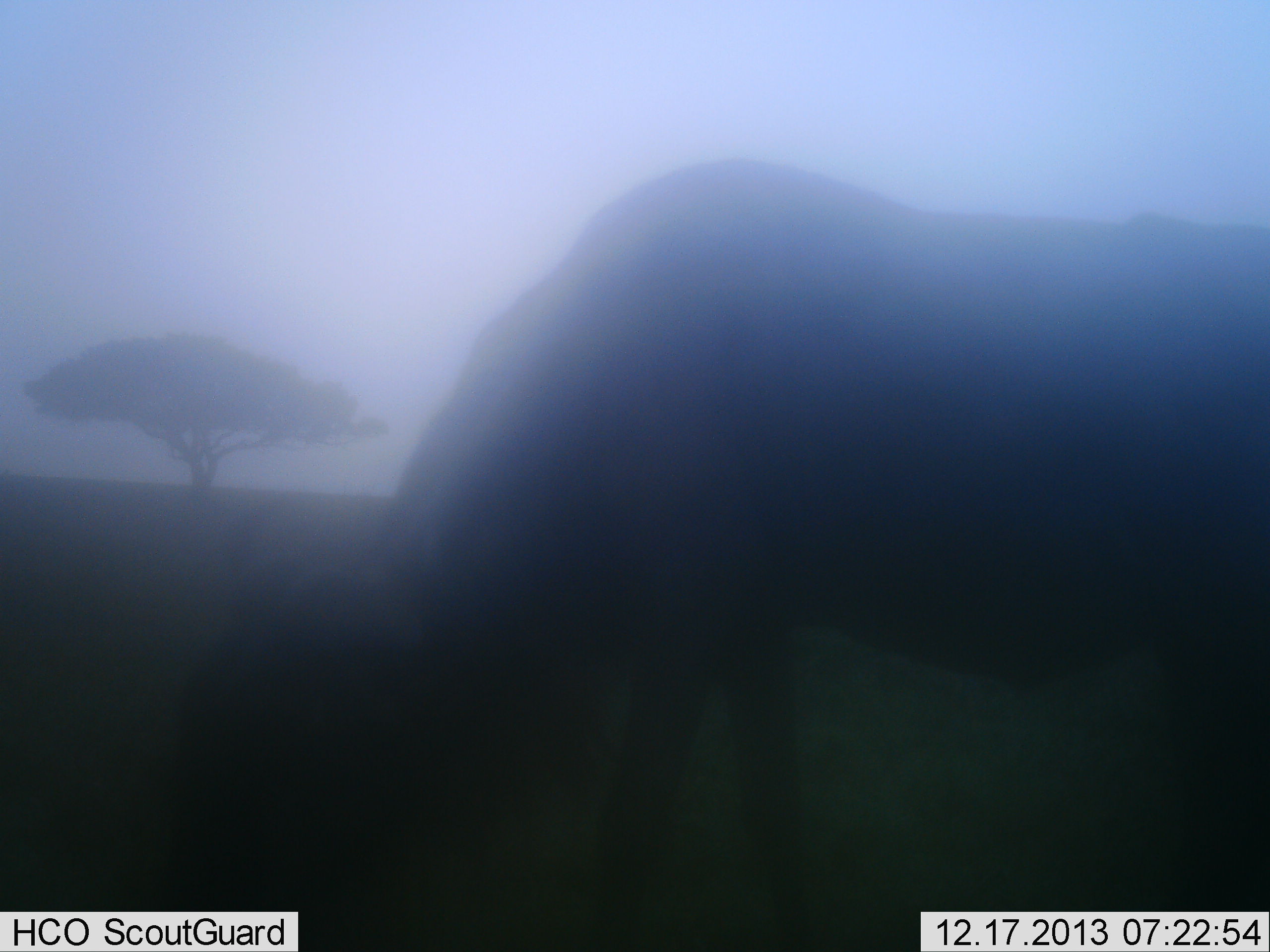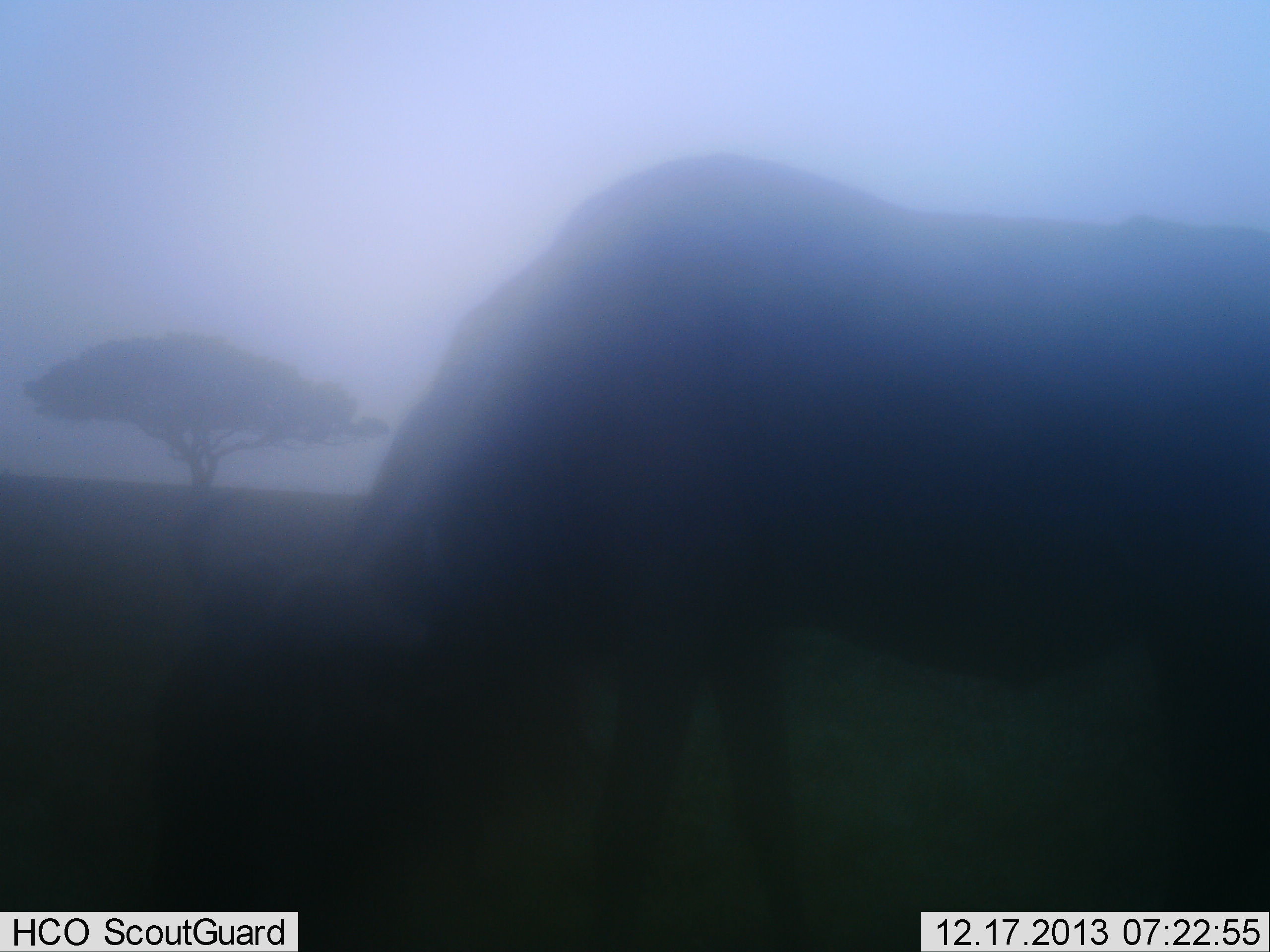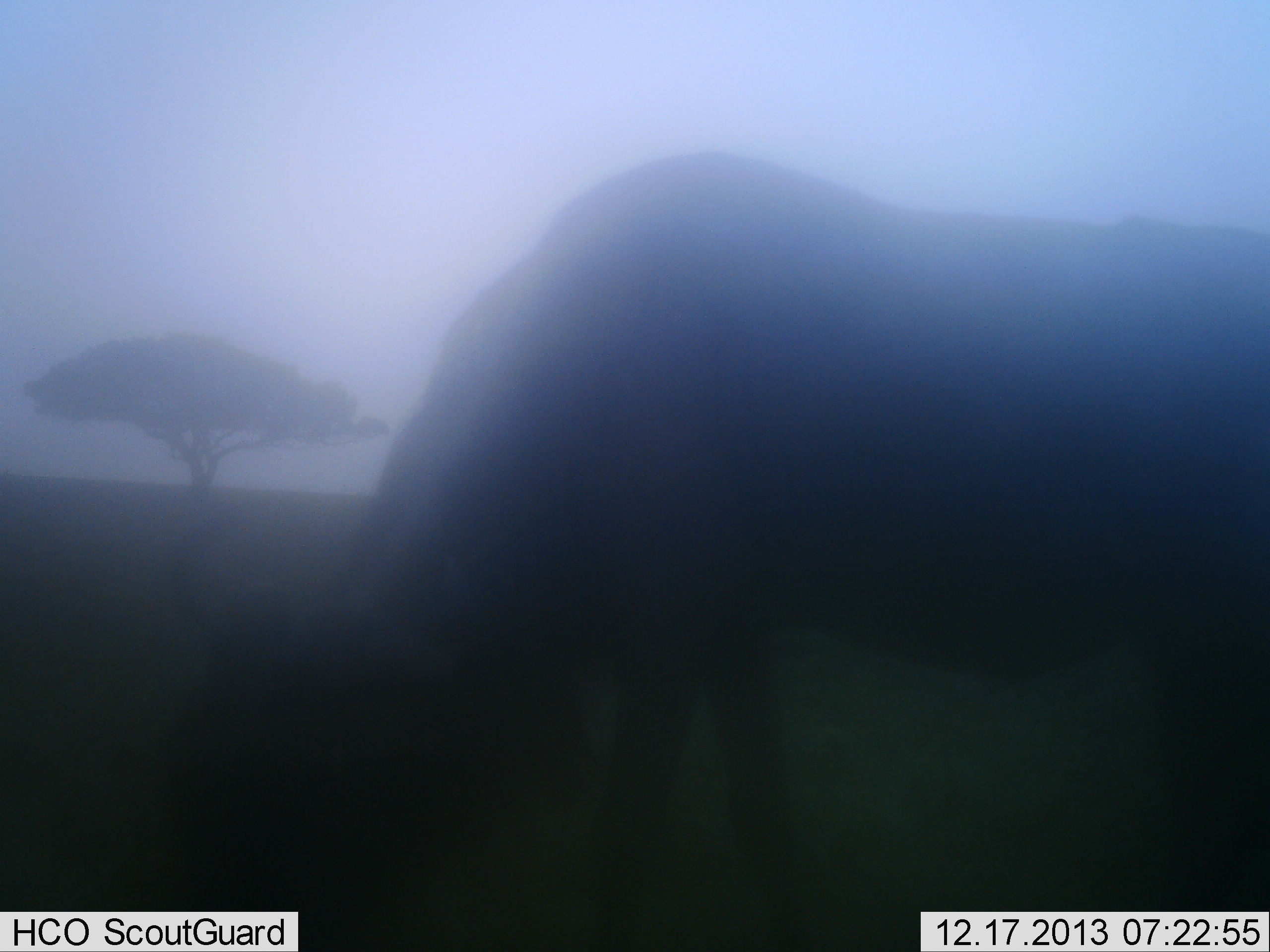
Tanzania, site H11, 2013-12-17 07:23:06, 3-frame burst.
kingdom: Animalia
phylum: Chordata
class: Mammalia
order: Artiodactyla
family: Bovidae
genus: Connochaetes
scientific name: Connochaetes taurinus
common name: blue wildebeest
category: wildebeest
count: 1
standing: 30%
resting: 0%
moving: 0%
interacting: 0%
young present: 0%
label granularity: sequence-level